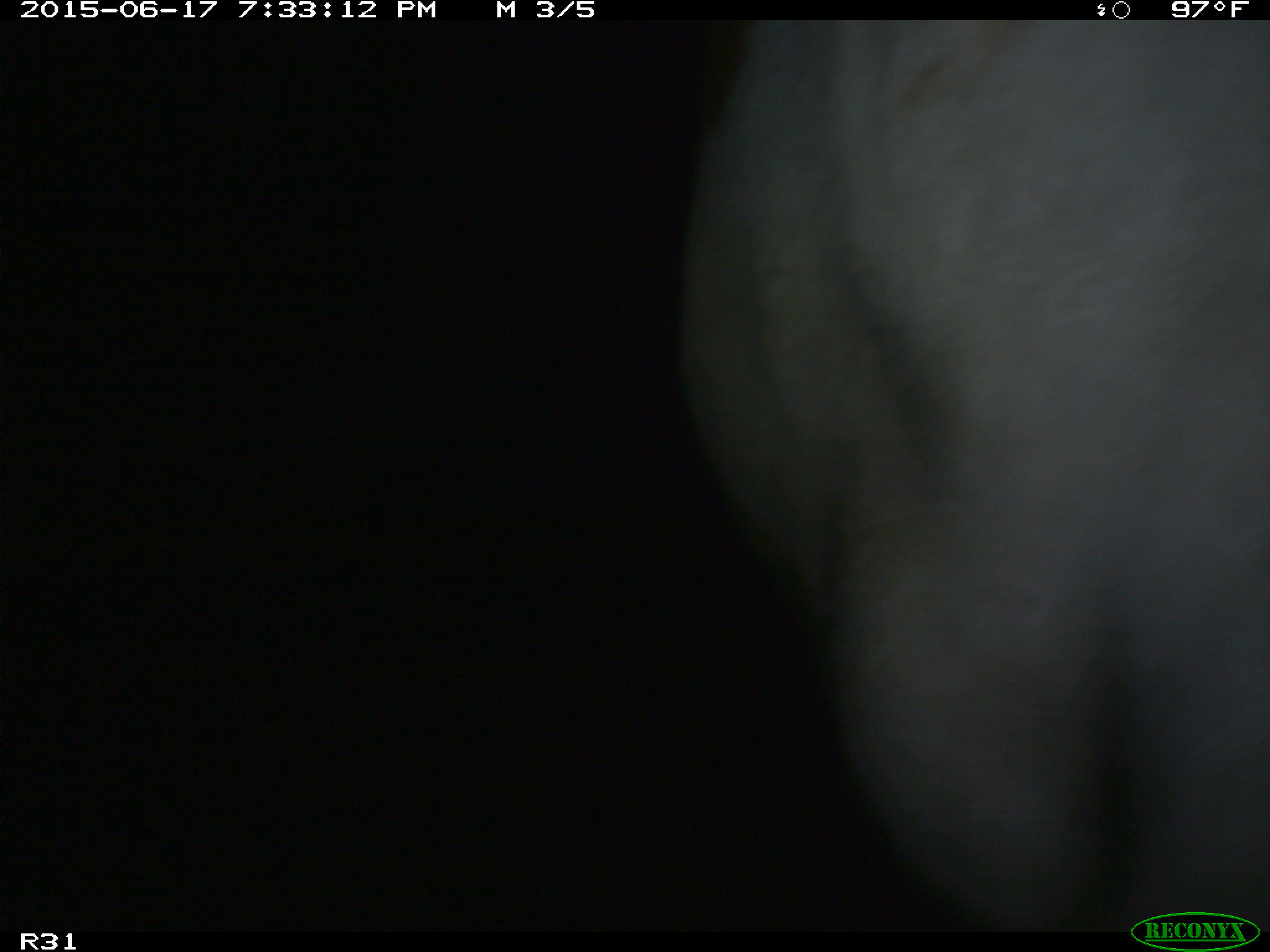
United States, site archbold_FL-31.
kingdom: Animalia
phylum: Chordata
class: Mammalia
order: Artiodactyla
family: Bovidae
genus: Bos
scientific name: Bos taurus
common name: domestic cow